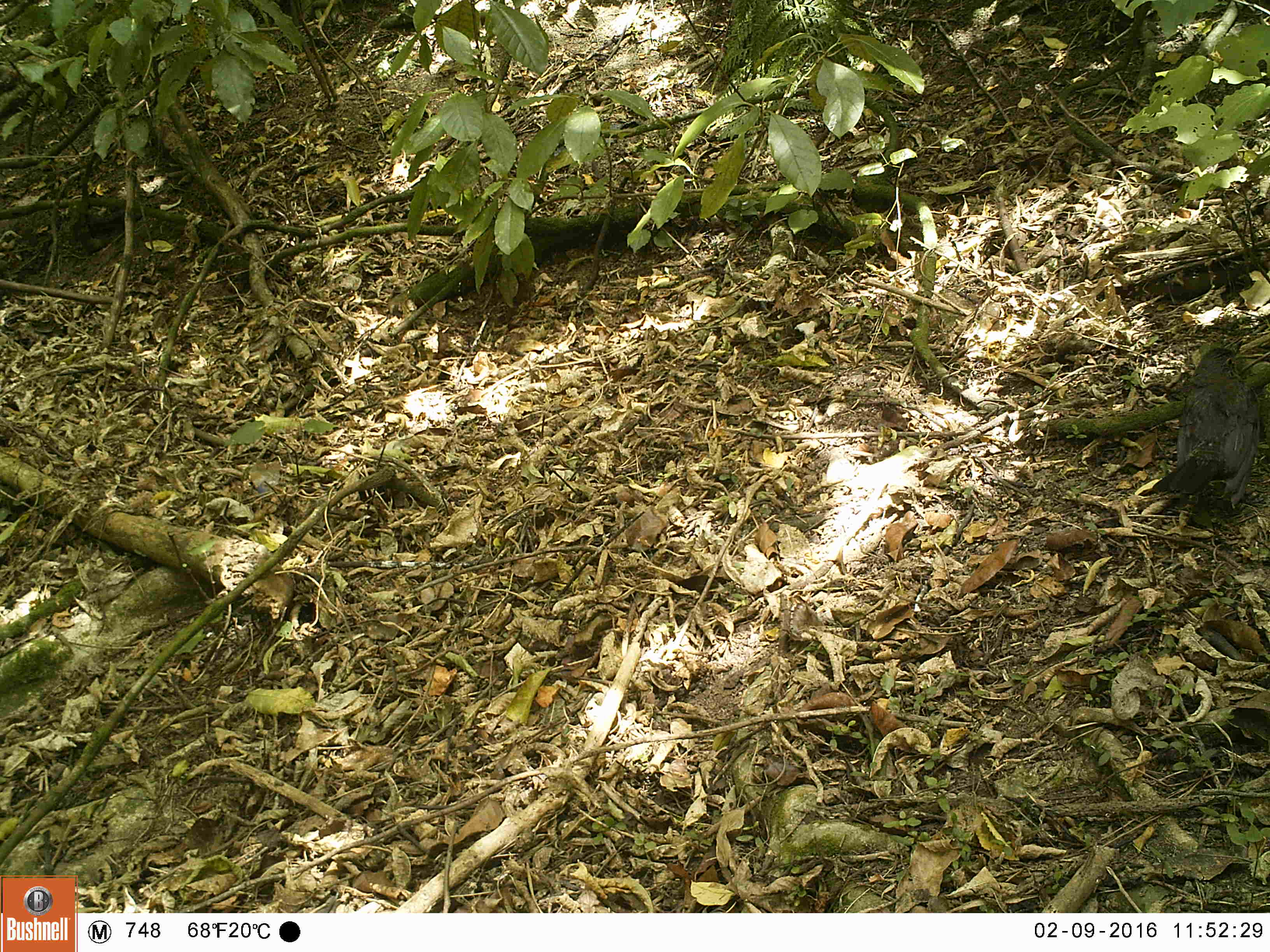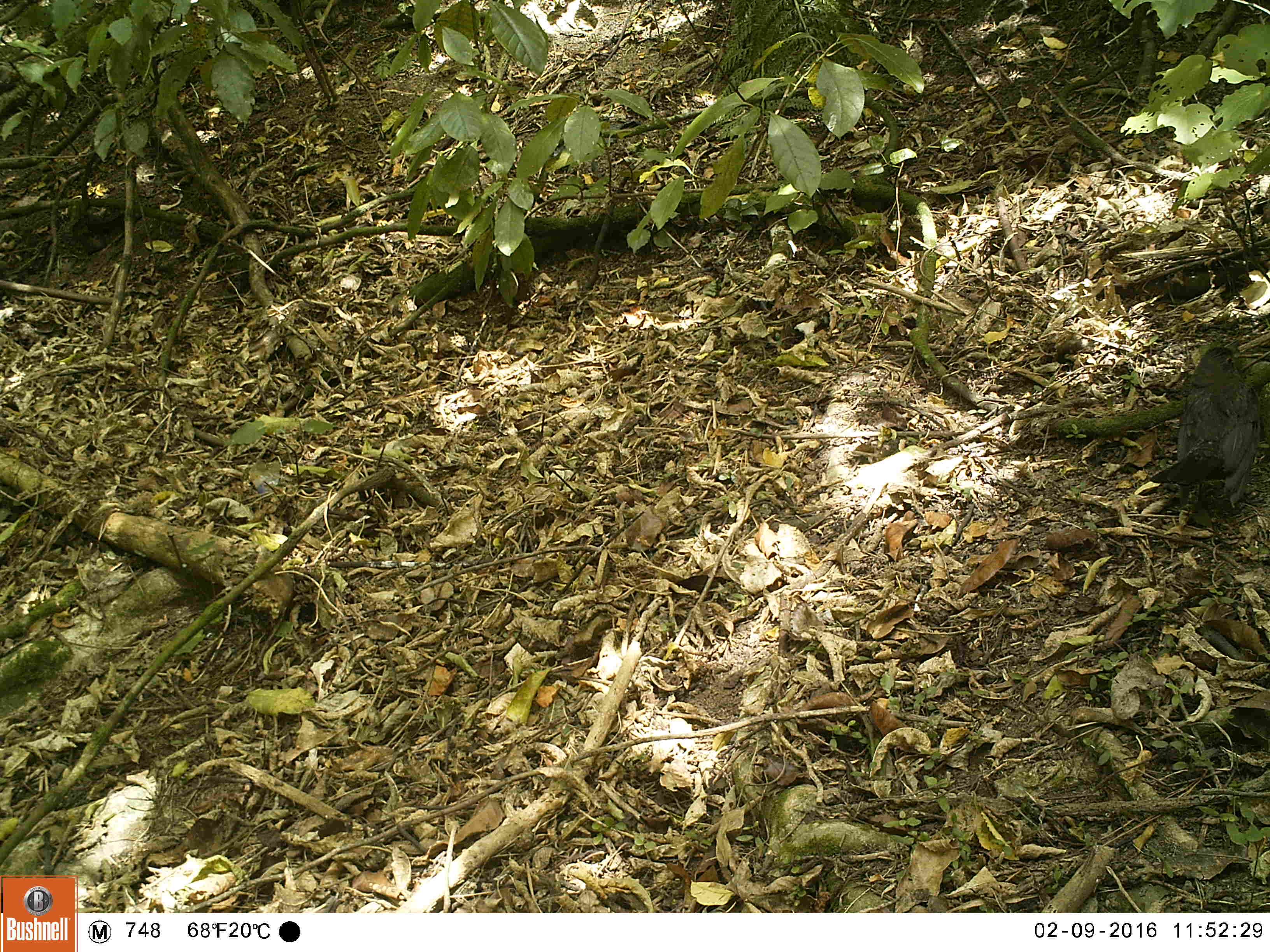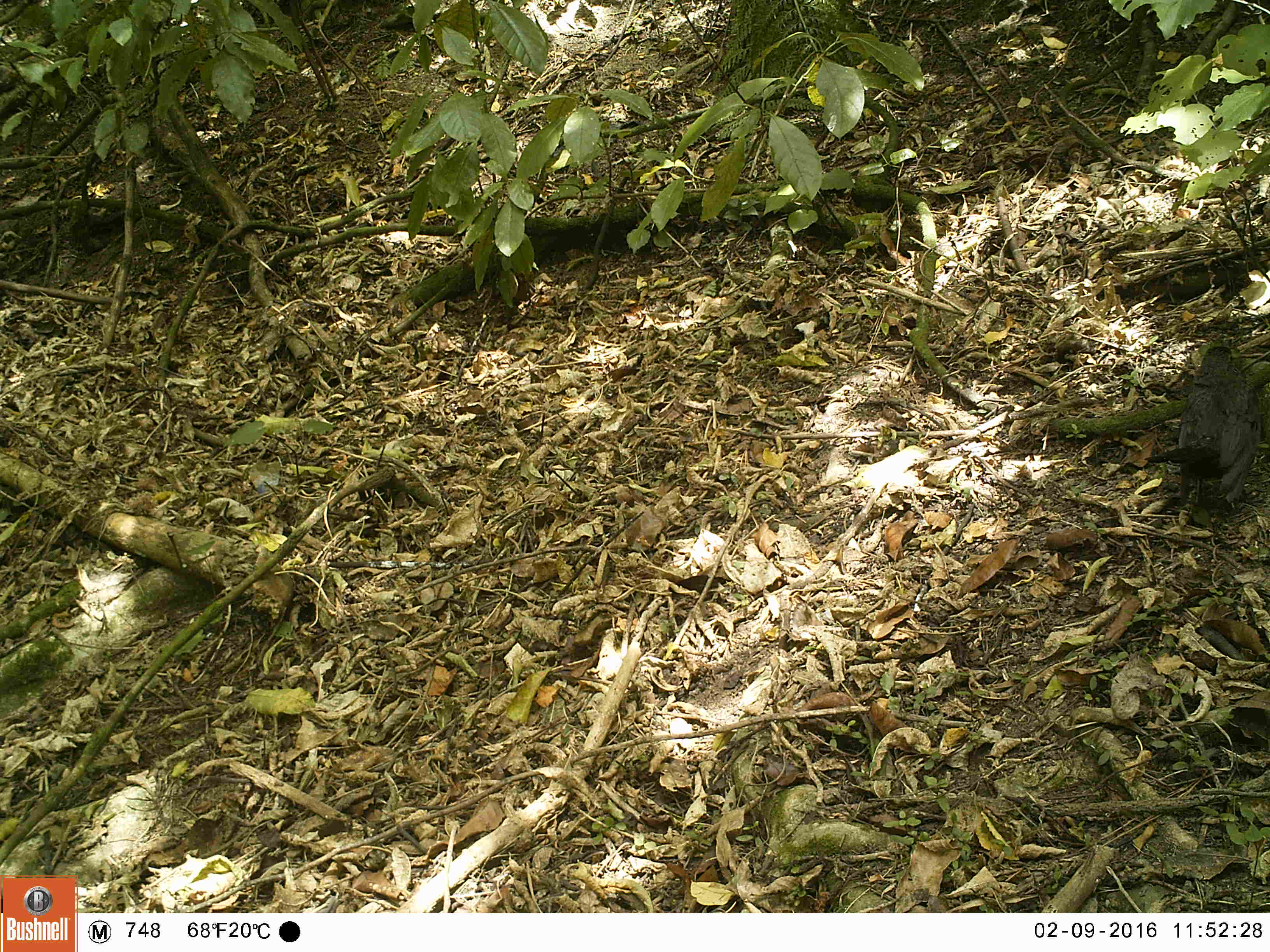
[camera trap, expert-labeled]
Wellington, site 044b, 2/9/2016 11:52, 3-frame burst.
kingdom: Animalia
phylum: Chordata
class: Aves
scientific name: Aves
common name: bird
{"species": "bird (Aves)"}